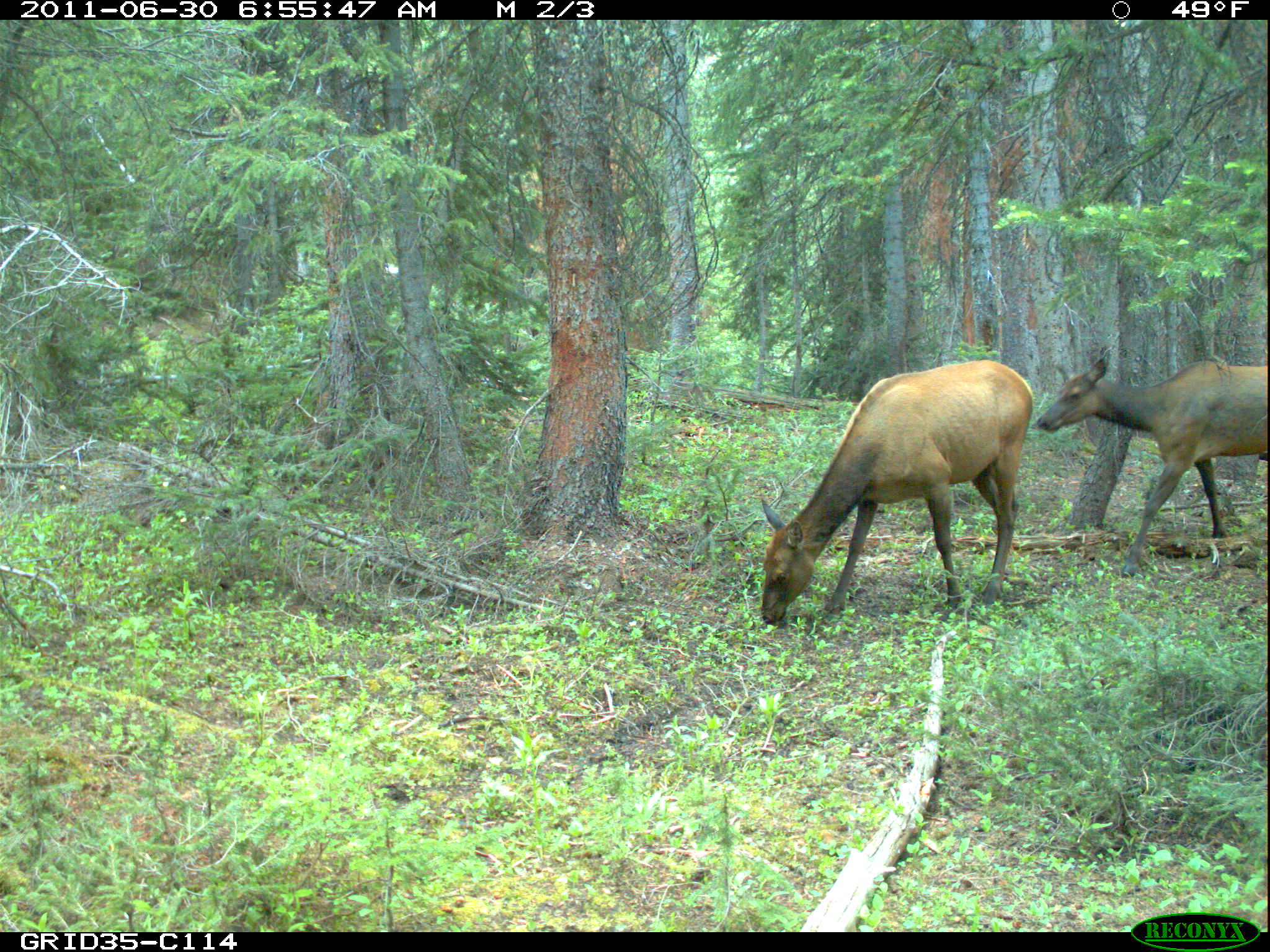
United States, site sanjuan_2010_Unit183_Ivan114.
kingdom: Animalia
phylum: Chordata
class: Mammalia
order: Artiodactyla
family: Cervidae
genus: Cervus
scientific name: Cervus elaphus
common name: red deer